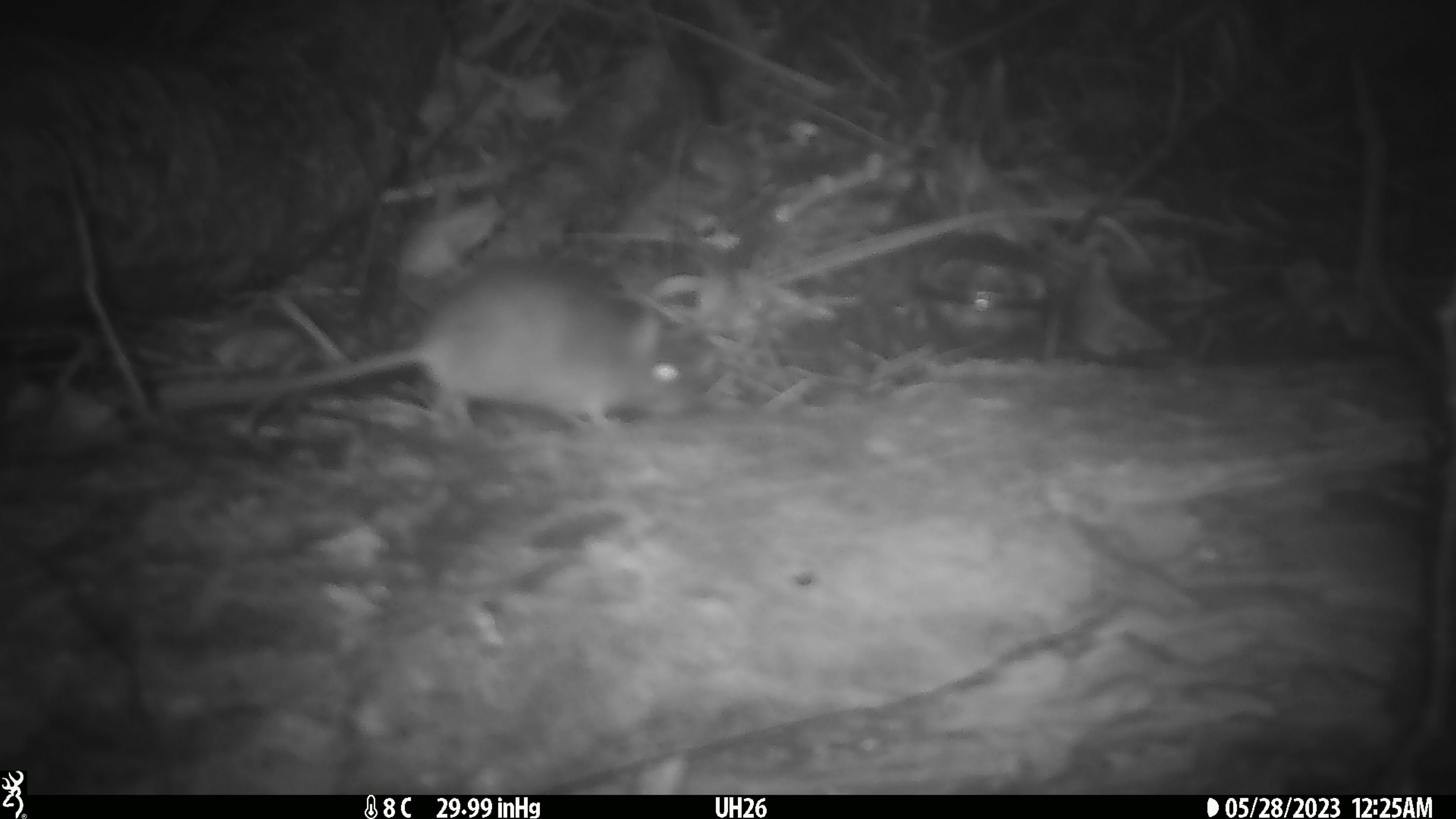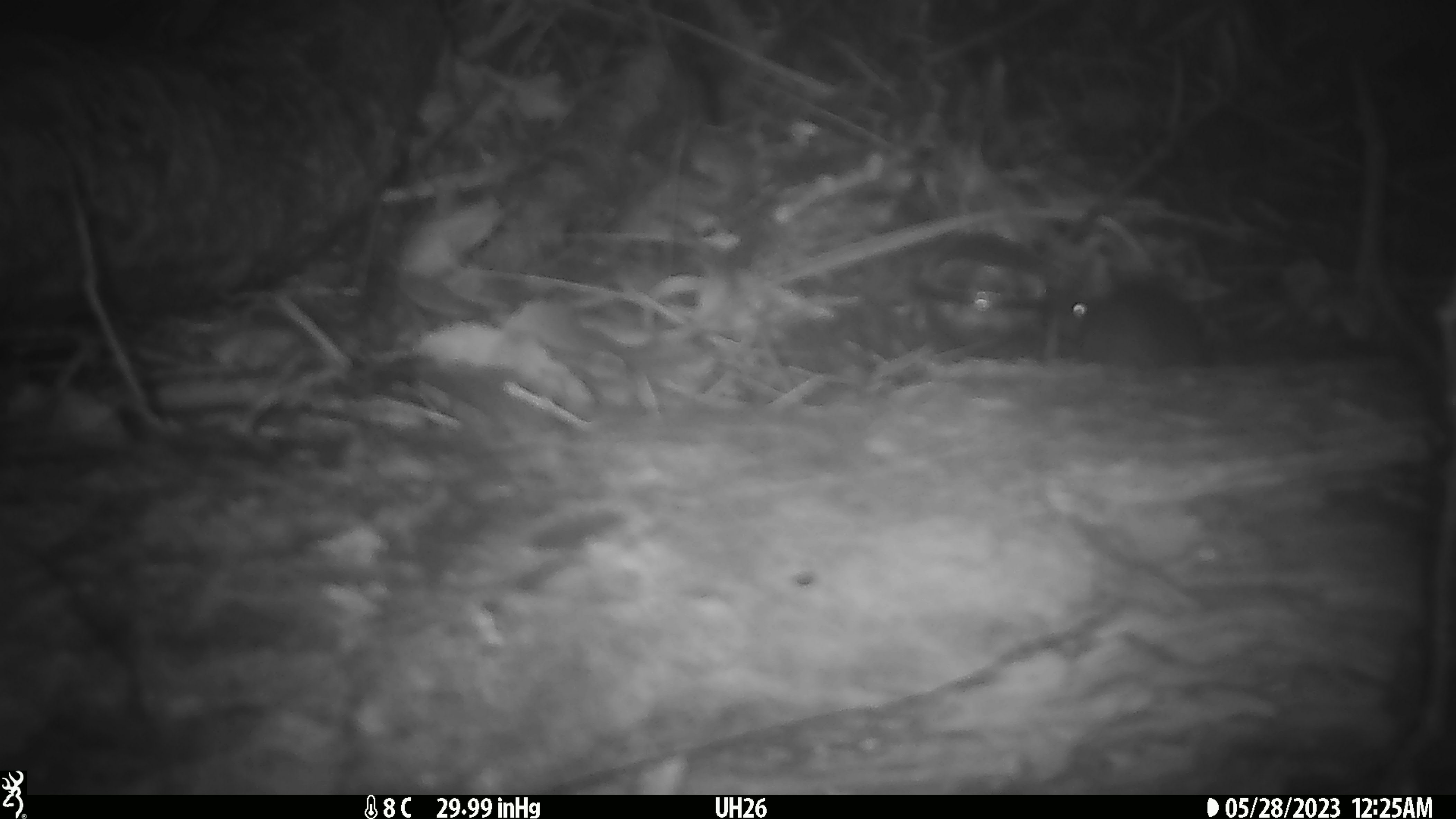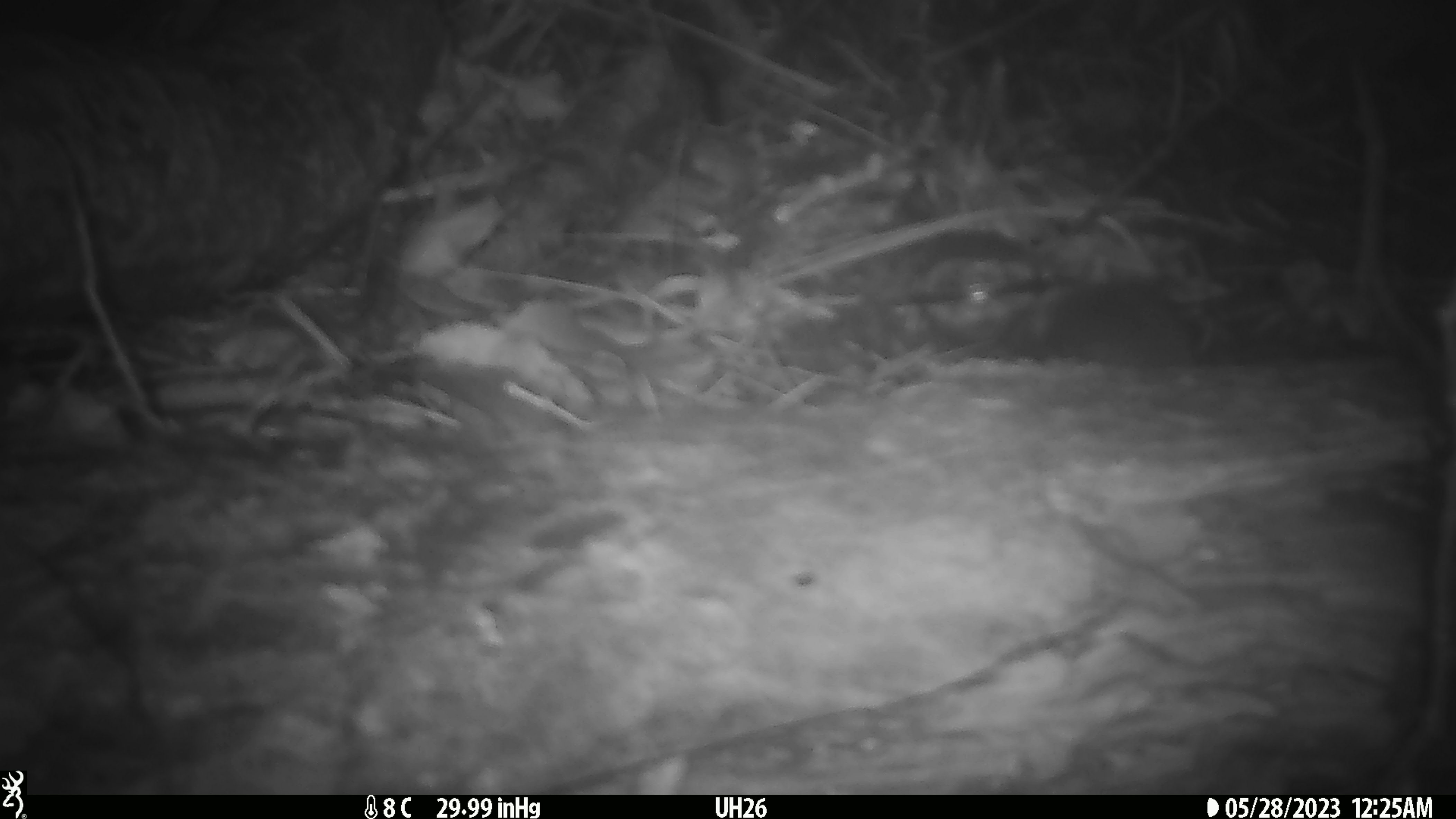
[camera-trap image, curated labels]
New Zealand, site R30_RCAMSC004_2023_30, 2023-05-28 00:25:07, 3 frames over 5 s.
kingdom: Animalia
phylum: Chordata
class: Mammalia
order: Rodentia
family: Muridae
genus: Mus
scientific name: Mus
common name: mouse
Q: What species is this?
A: Mouse (Mus).